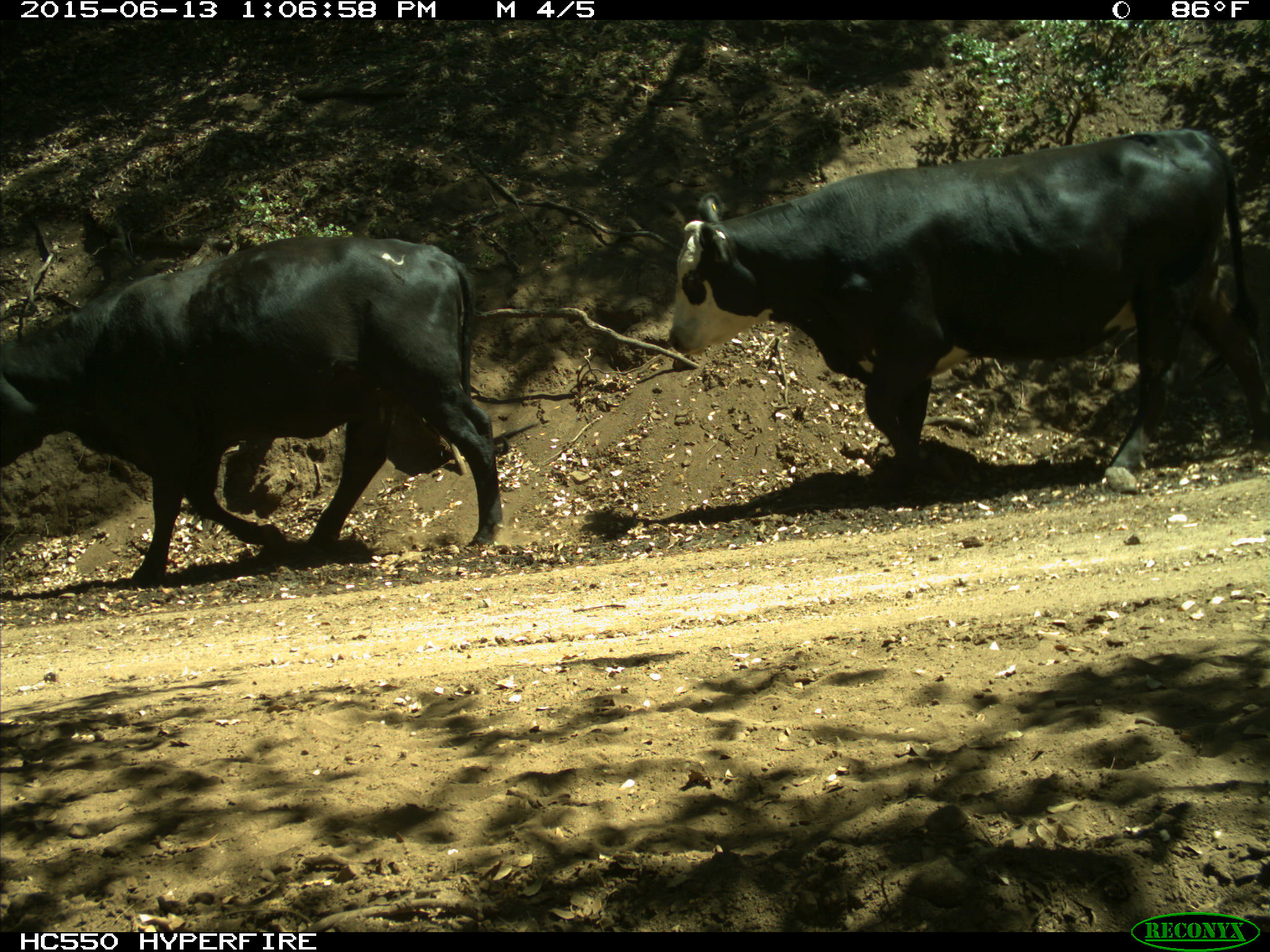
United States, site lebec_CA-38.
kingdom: Animalia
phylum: Chordata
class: Mammalia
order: Artiodactyla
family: Bovidae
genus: Bos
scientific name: Bos taurus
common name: domestic cow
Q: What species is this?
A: Bos taurus (domestic cow).